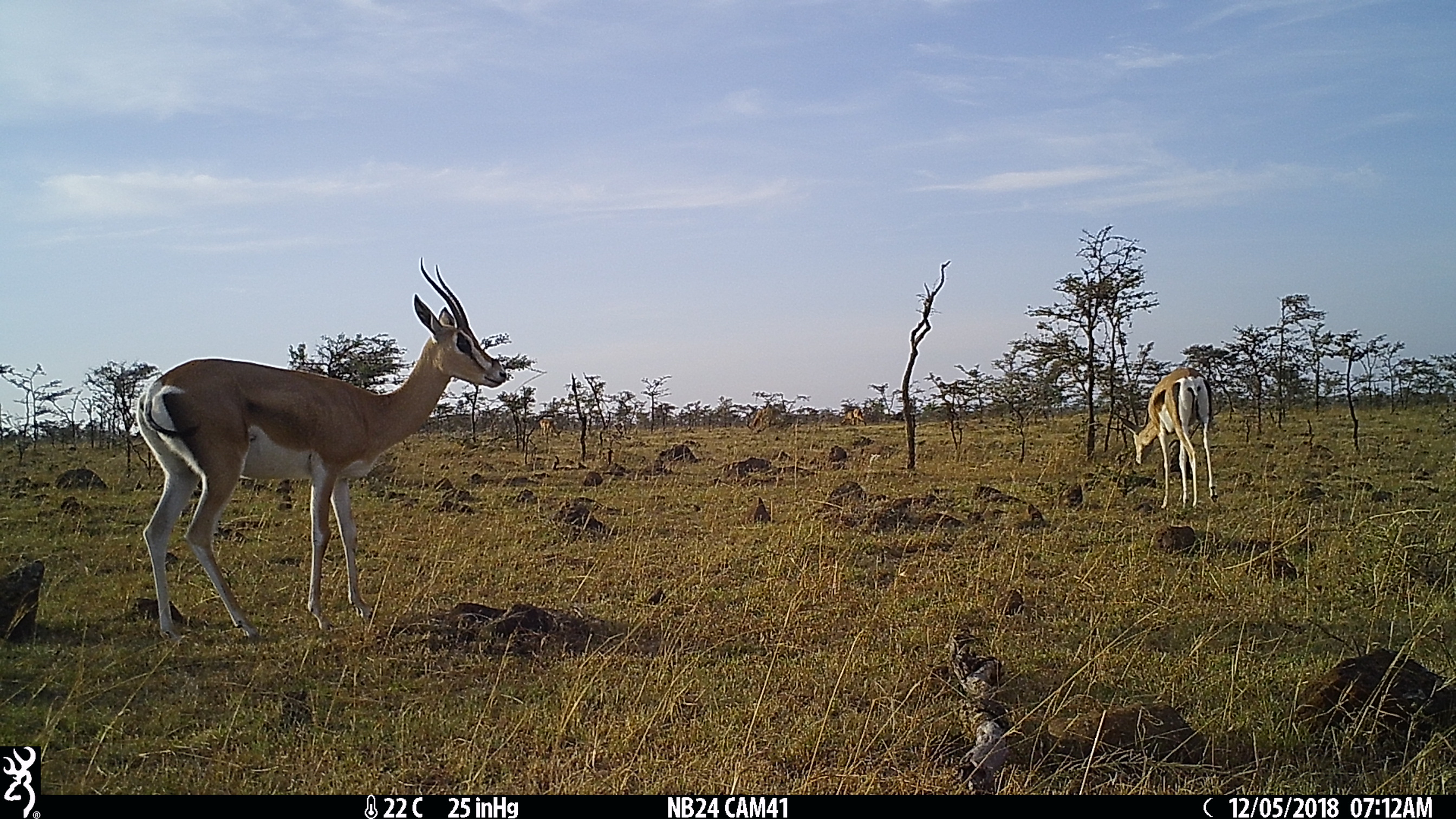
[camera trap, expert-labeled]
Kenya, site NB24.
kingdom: Animalia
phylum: Chordata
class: Mammalia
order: Artiodactyla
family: Bovidae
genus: Nanger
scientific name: Nanger granti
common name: grant's gazelle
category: gazelle grants